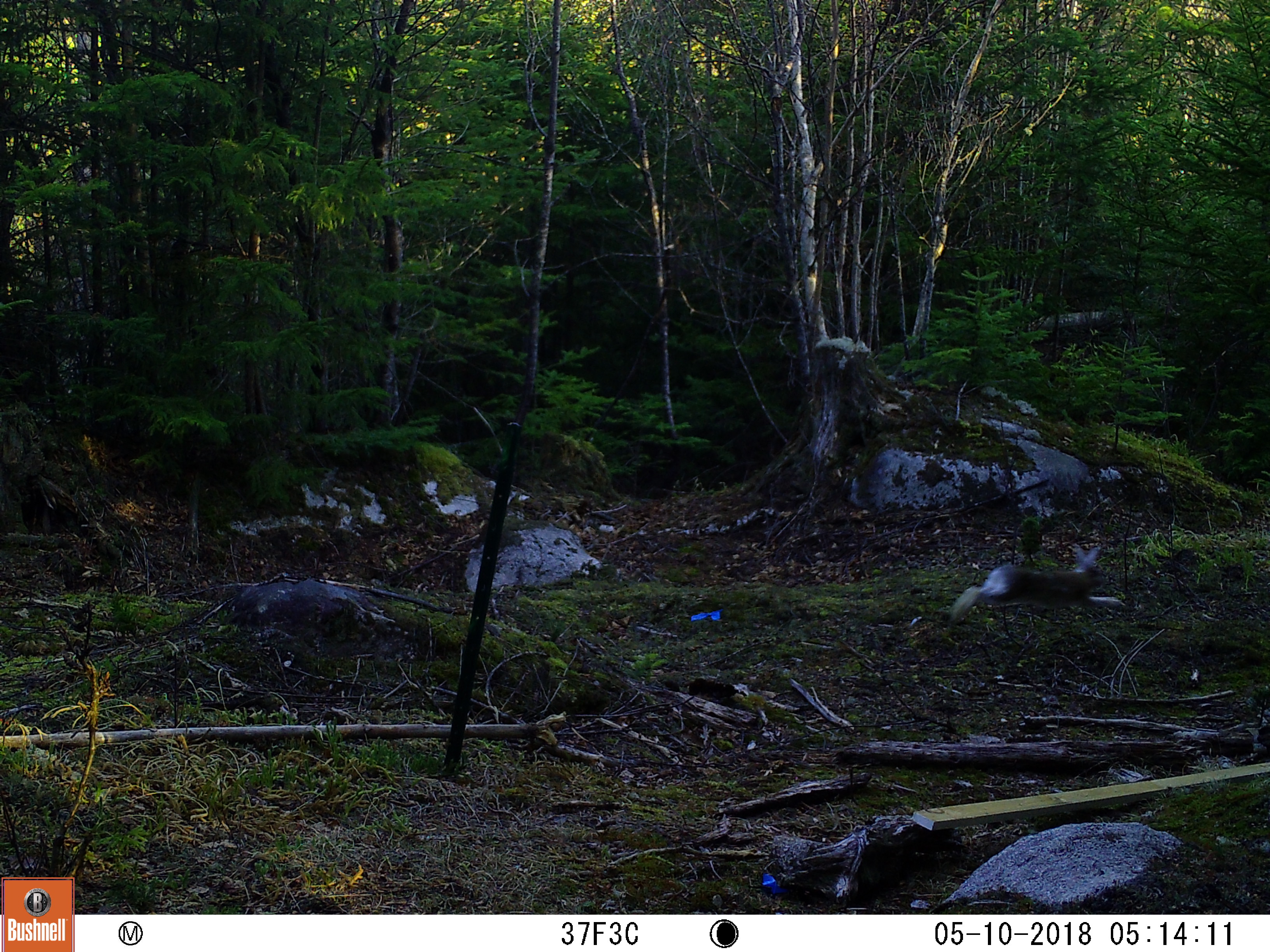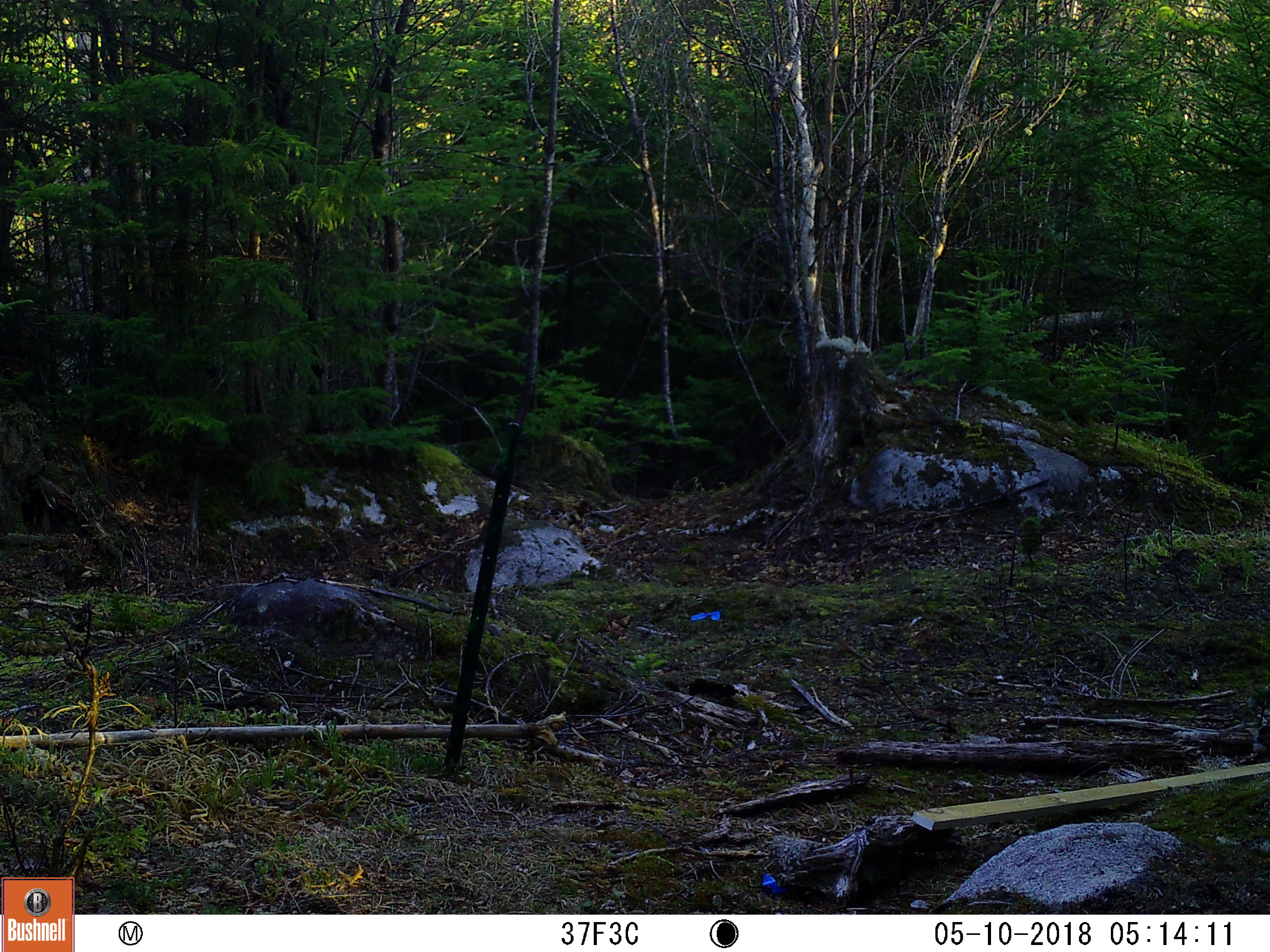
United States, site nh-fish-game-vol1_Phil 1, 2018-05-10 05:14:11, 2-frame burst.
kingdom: Animalia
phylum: Chordata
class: Mammalia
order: Lagomorpha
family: Leporidae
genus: Lepus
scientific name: Lepus americanus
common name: snowshoe hare